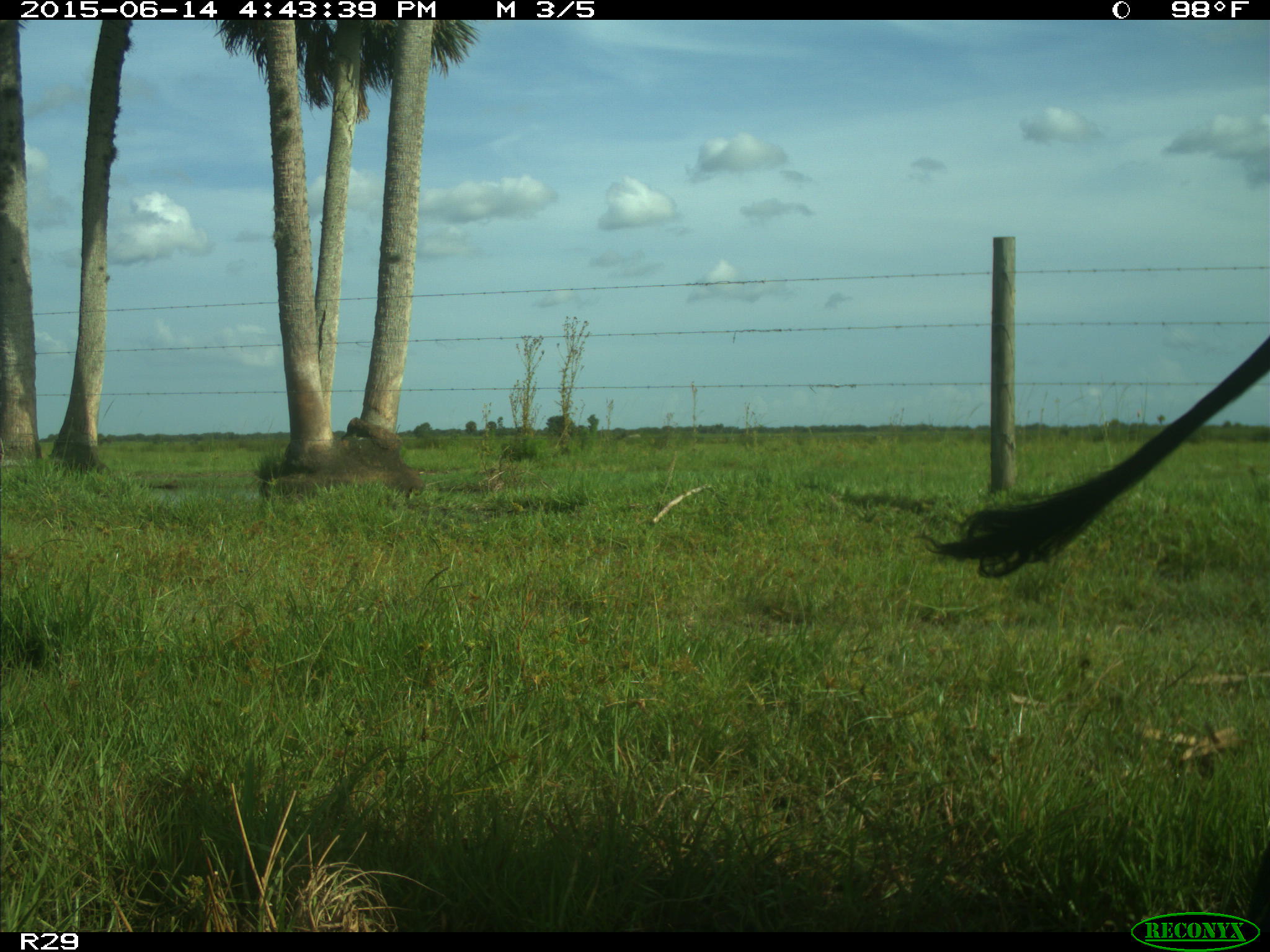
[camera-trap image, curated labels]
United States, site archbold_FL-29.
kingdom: Animalia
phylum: Chordata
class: Mammalia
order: Artiodactyla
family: Bovidae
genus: Bos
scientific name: Bos taurus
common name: domestic cow